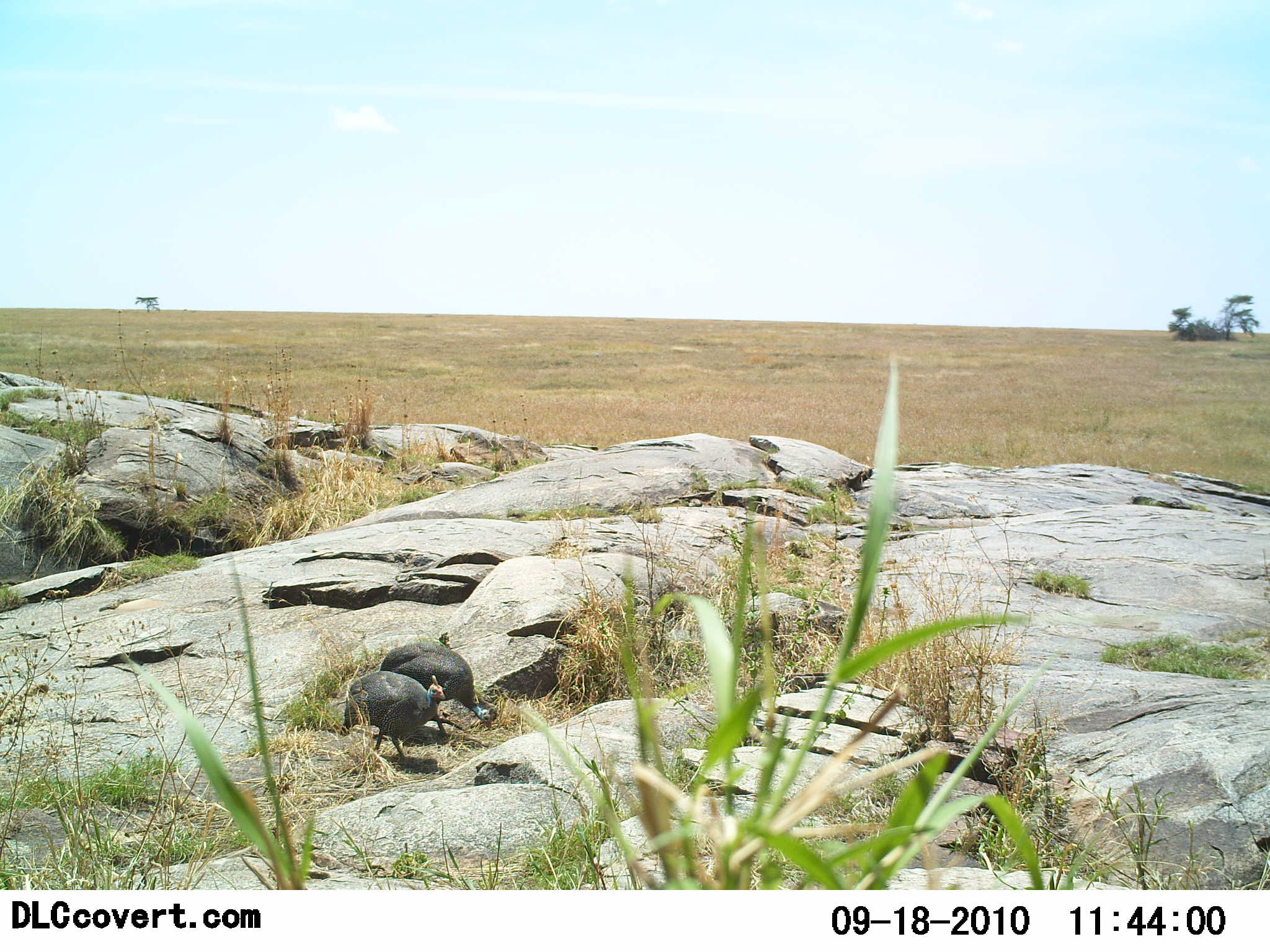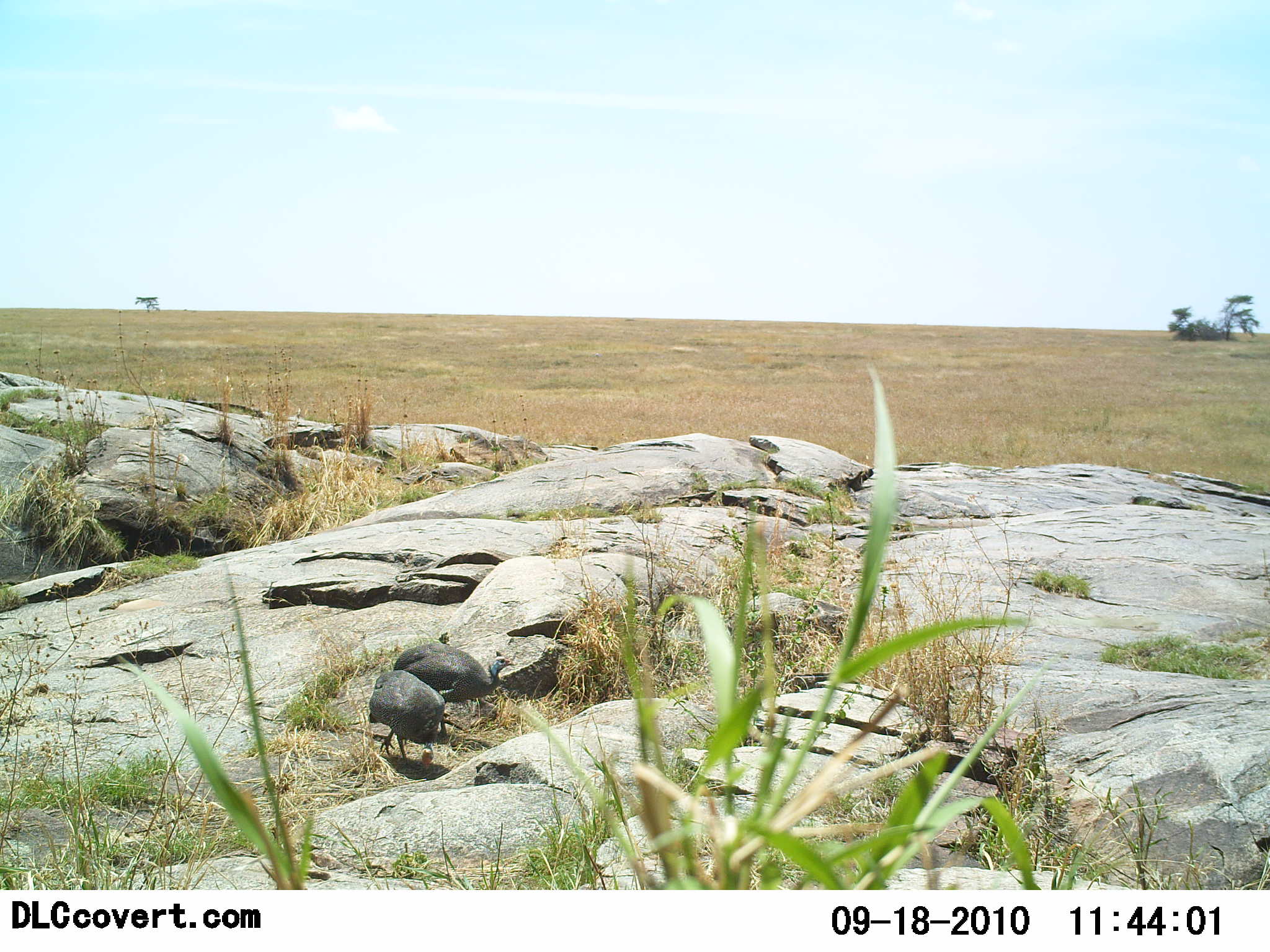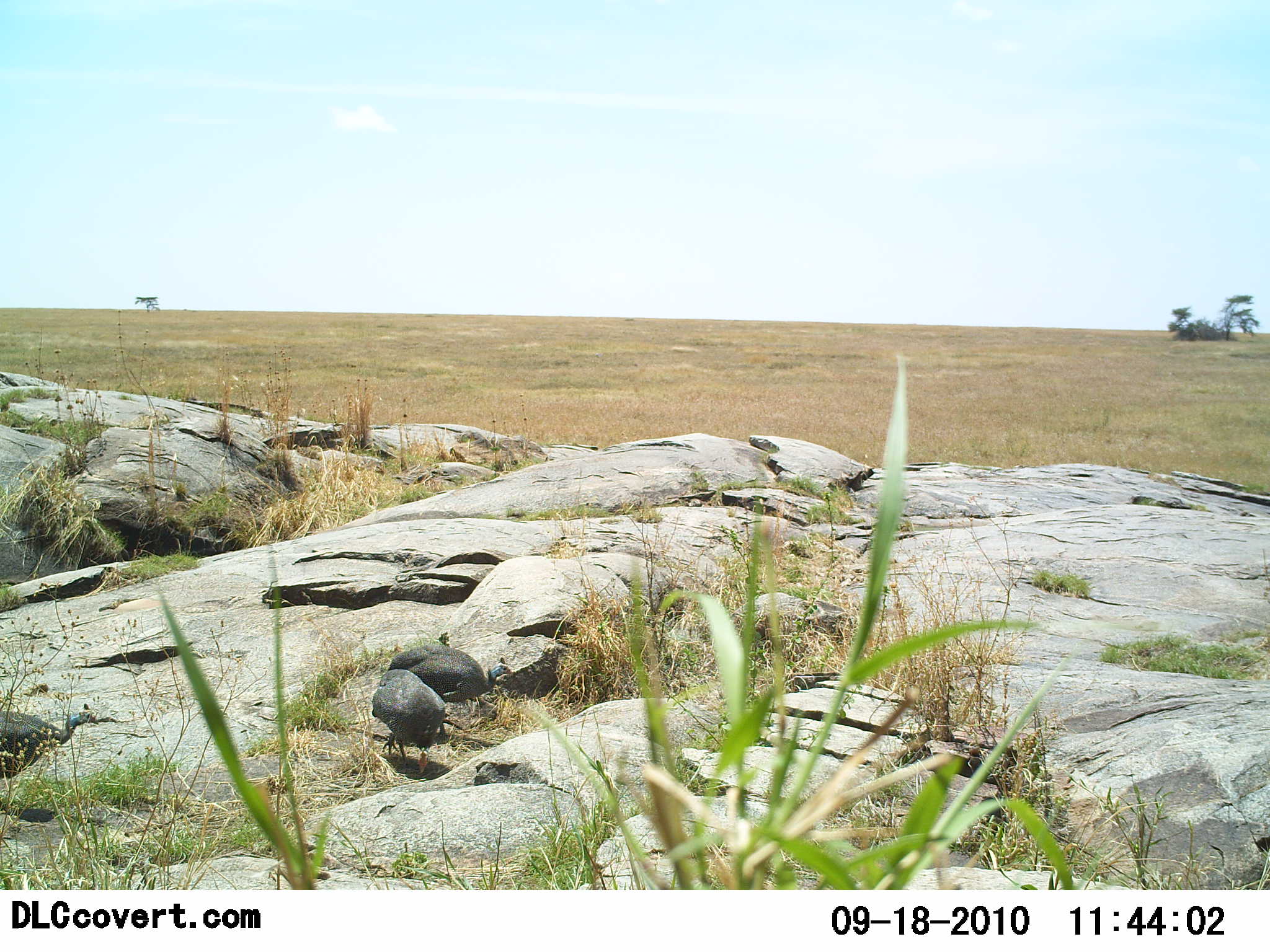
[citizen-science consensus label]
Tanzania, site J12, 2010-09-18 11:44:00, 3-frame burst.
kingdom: Animalia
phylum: Chordata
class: Aves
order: Galliformes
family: Numididae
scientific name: Numididae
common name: guinea fowl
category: guineafowl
Guineafowl (guinea fowl) (Numididae), count 3. Behavior (volunteer vote fractions): standing 21%, resting 0%, moving 64%, interacting 0%. Young present (vote fraction): 0%. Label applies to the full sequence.